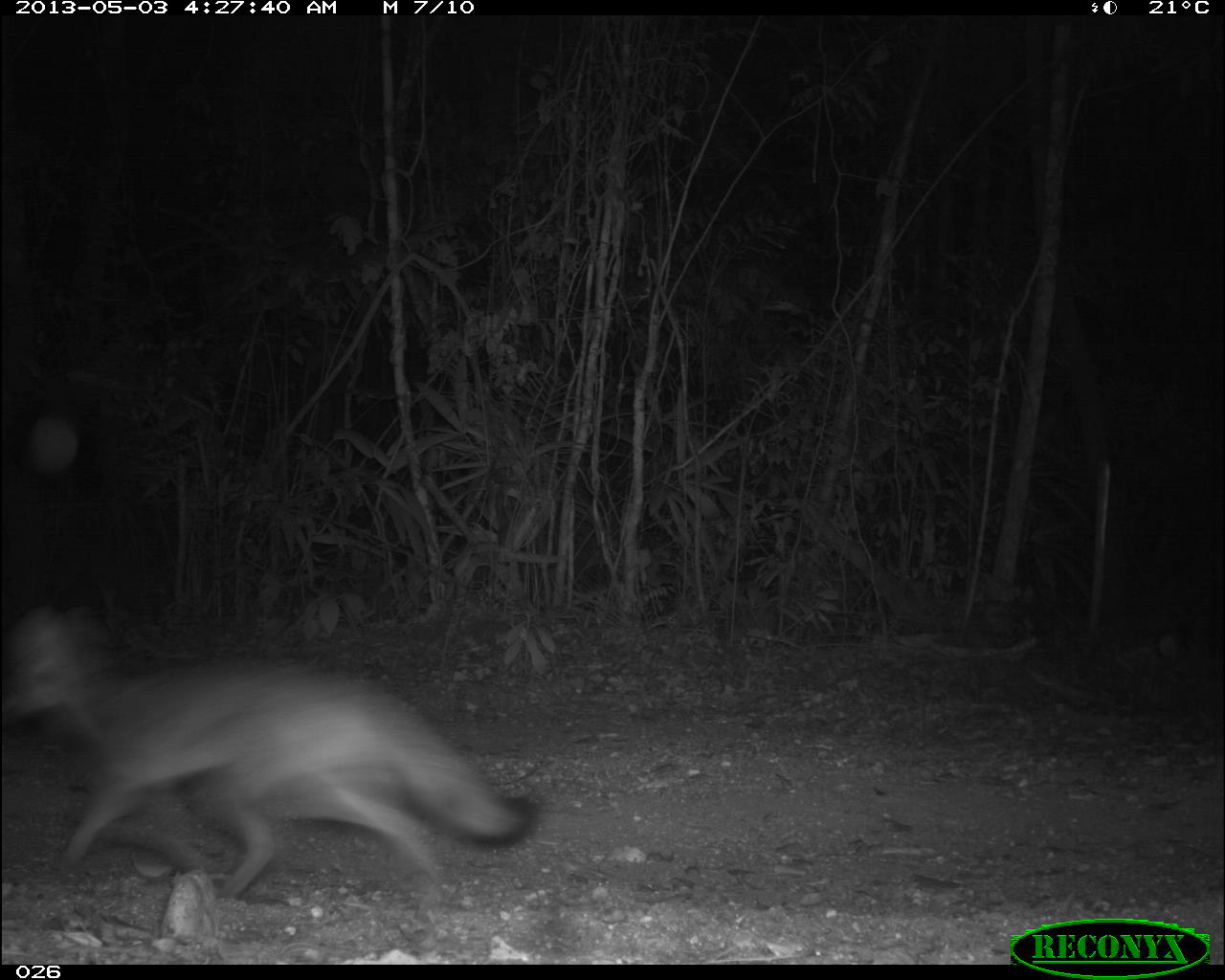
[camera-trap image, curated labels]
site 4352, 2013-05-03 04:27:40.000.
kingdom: Animalia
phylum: Chordata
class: Mammalia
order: Carnivora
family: Canidae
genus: Urocyon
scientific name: Urocyon cinereoargenteus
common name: gray fox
Urocyon cinereoargenteus (gray fox), count 1.